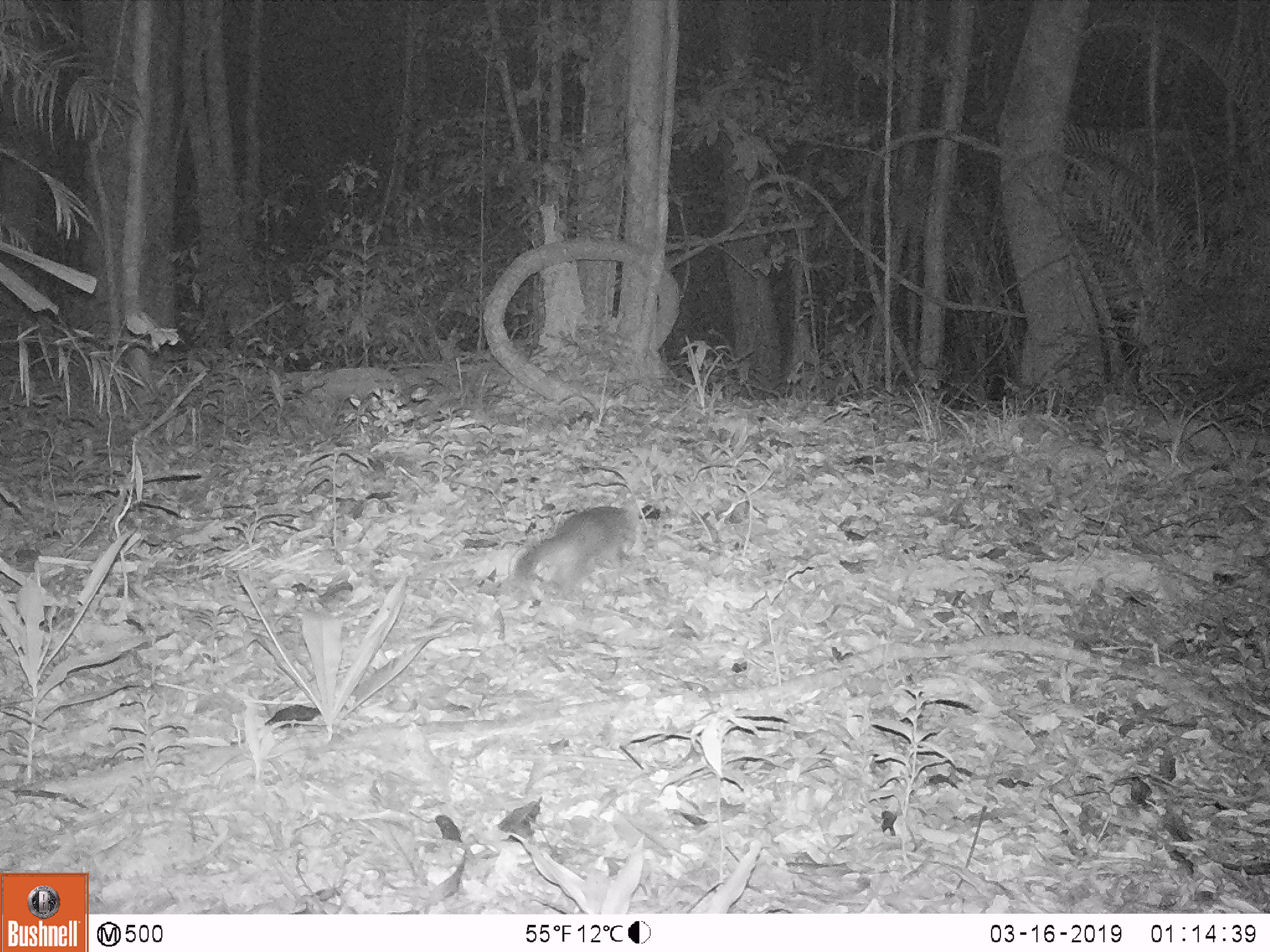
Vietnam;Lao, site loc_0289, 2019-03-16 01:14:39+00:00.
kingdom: Animalia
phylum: Chordata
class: Mammalia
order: Carnivora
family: Mustelidae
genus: Melogale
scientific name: Melogale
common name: ferret badger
Ferret badger (Melogale). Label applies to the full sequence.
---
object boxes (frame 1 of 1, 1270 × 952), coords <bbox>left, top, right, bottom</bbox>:
ferret badger: <bbox>514, 506, 637, 602</bbox>